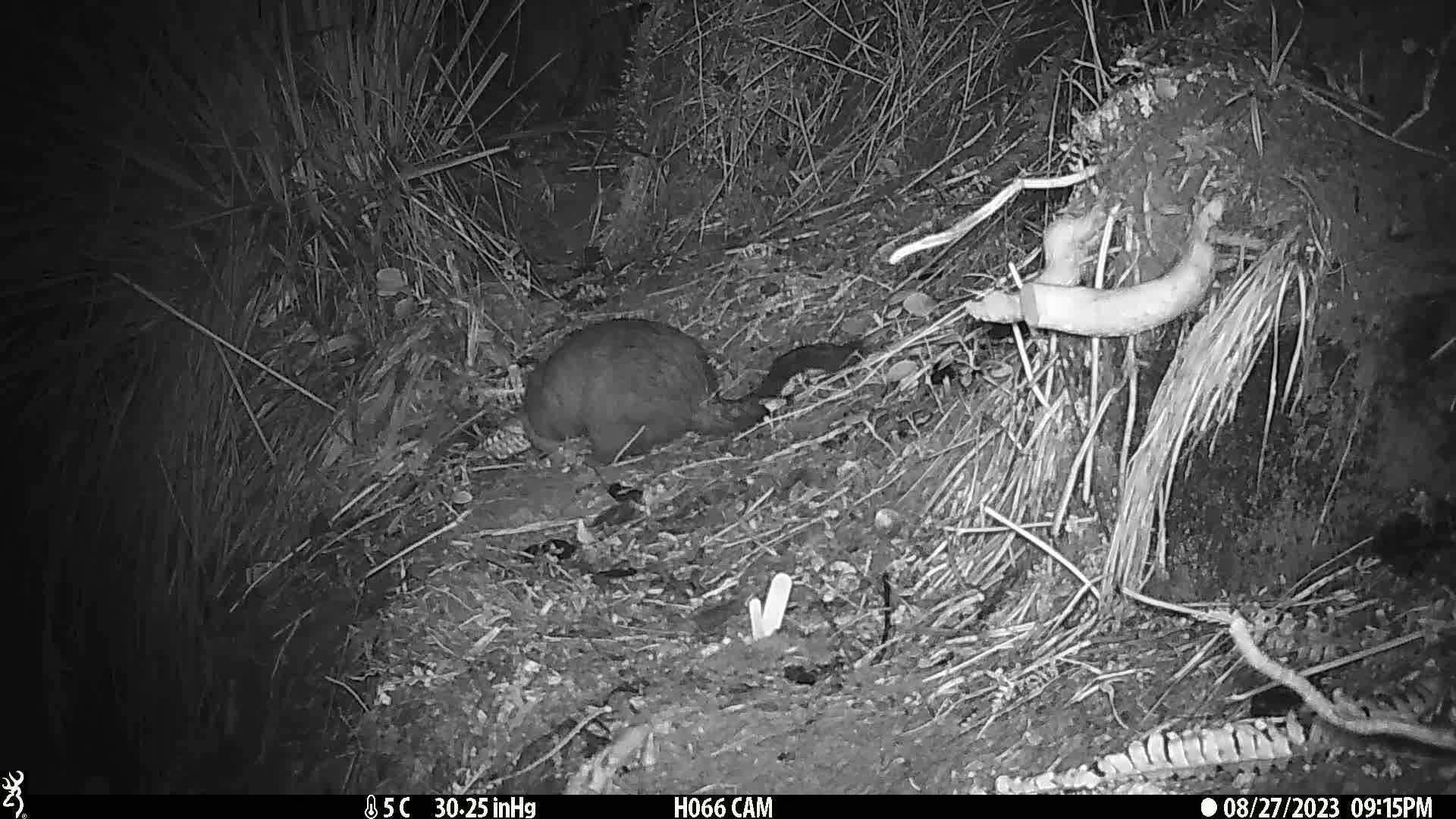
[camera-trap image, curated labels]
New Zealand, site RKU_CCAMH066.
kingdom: Animalia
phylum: Chordata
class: Mammalia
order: Diprotodontia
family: Phalangeridae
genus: Trichosurus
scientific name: Trichosurus vulpecula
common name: common brushtail possum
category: possum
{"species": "possum (common brushtail possum) (Trichosurus vulpecula)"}